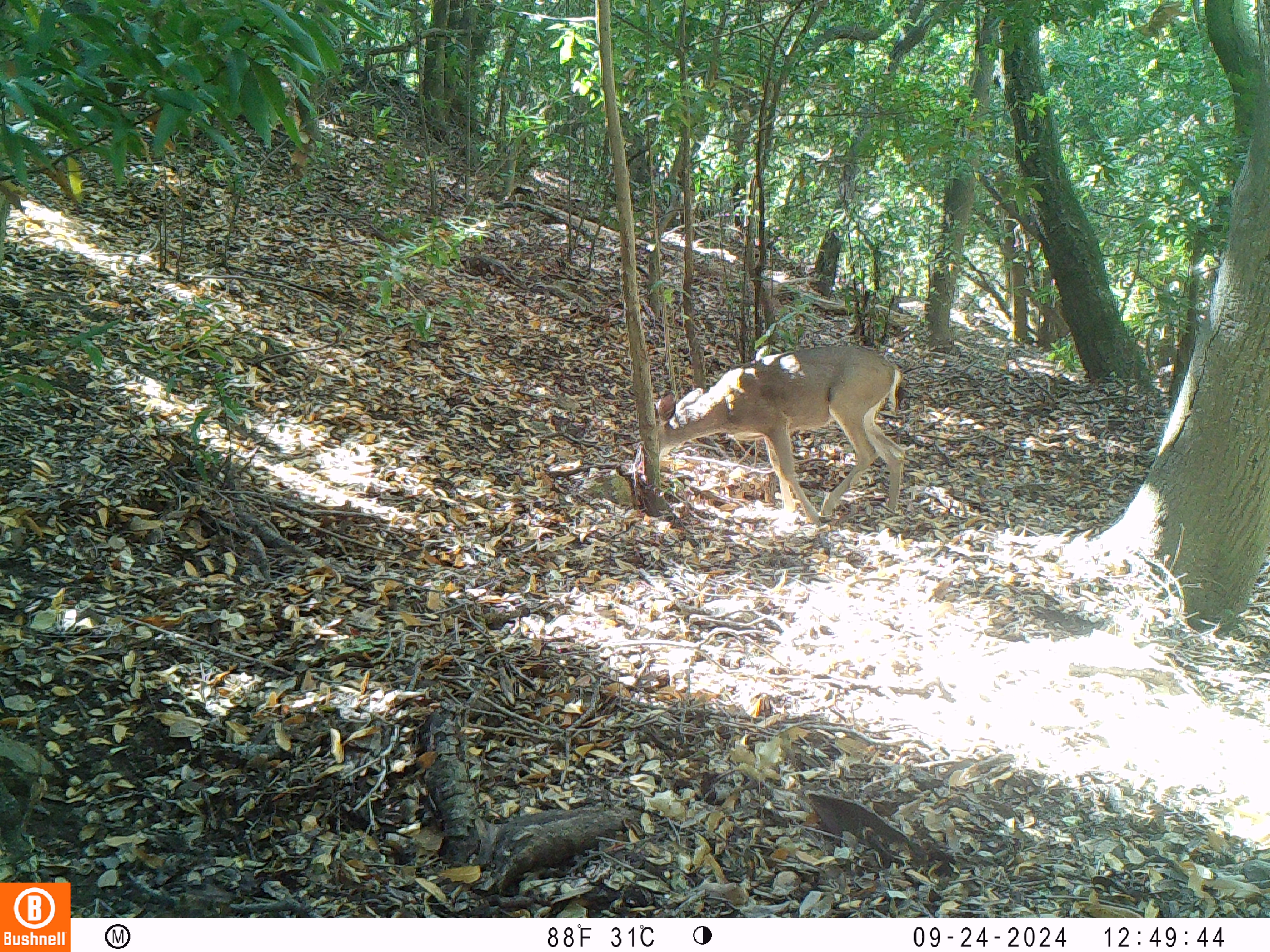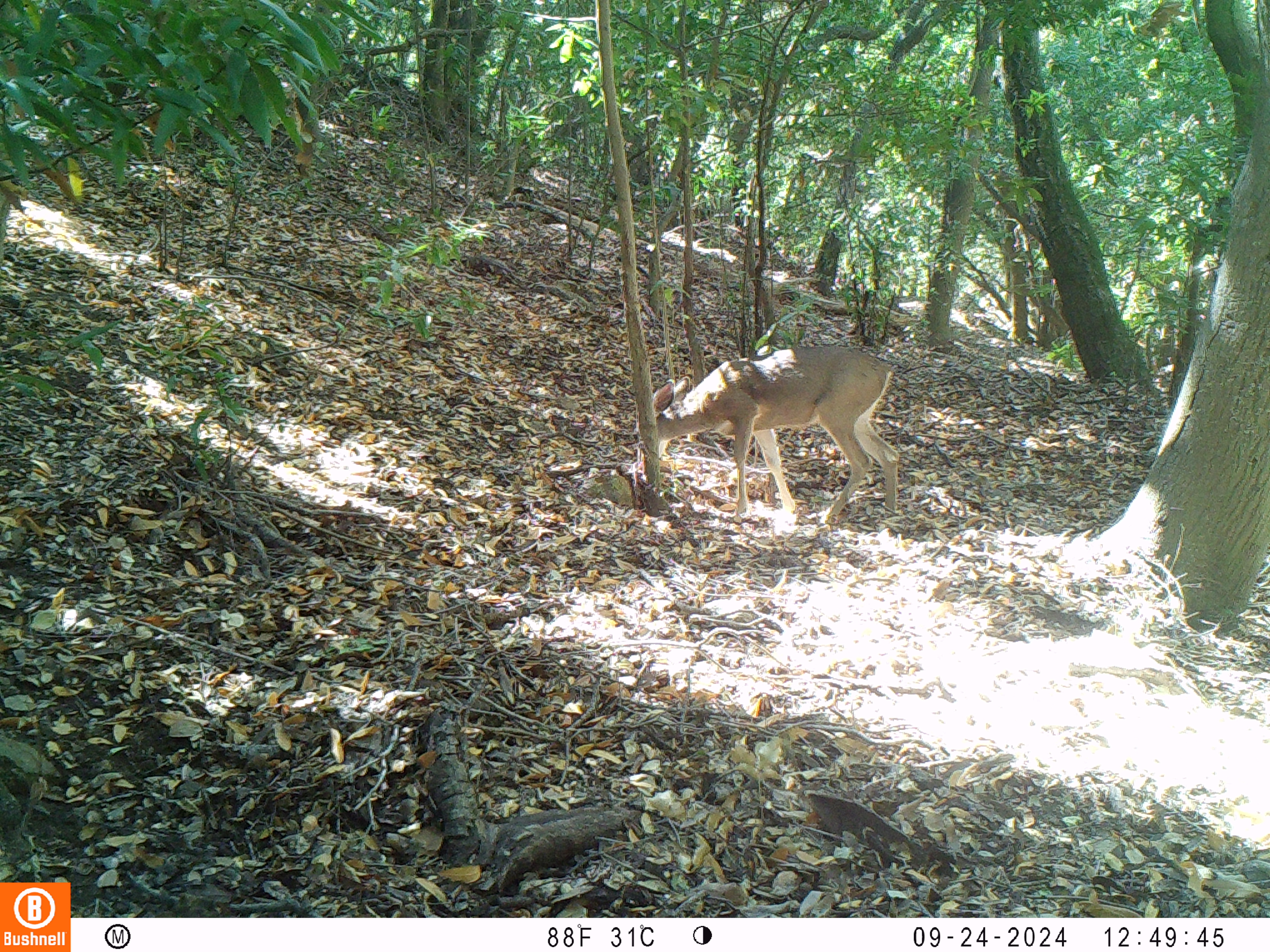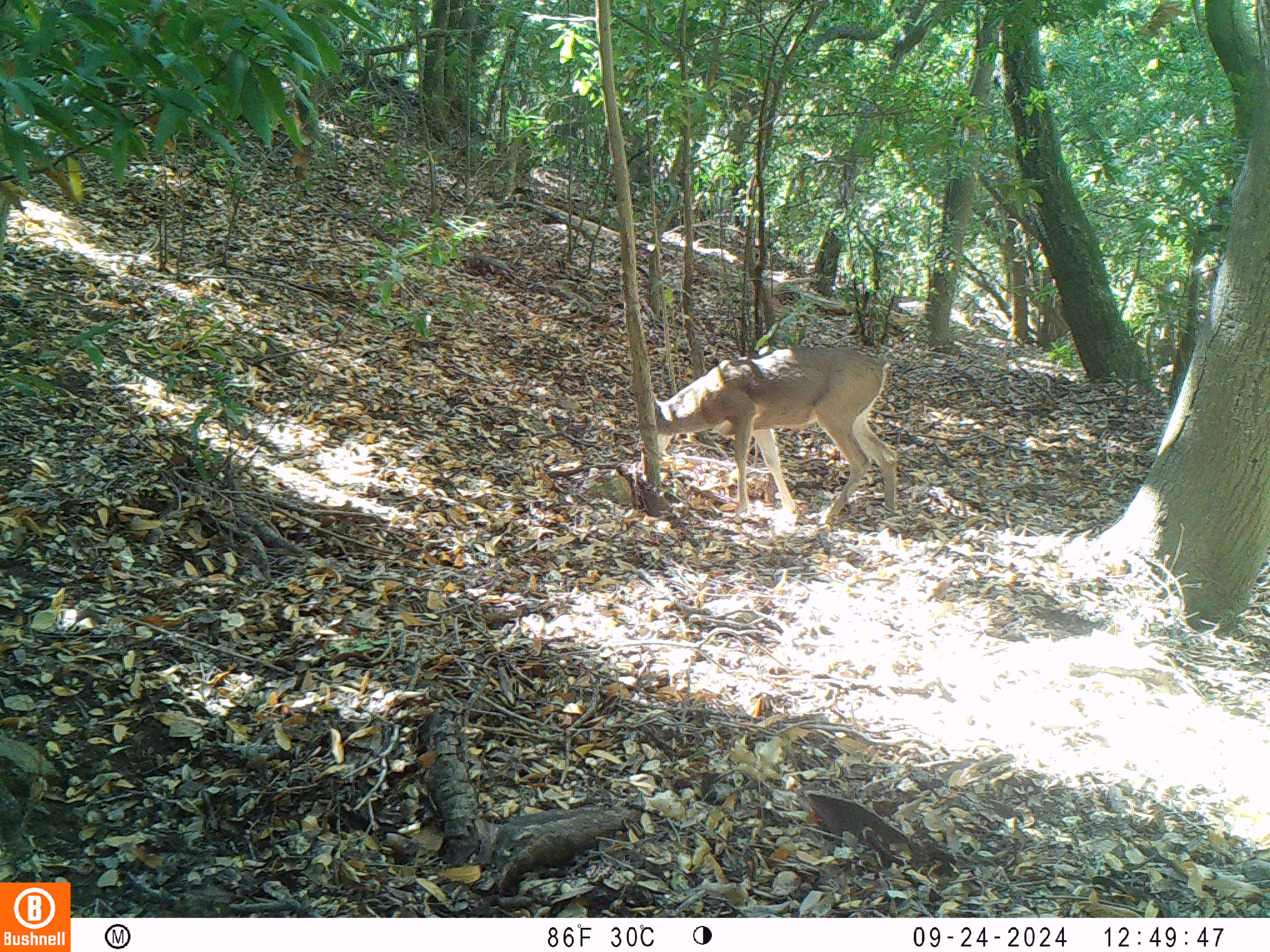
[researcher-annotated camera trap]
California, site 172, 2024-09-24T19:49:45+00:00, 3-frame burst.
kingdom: Animalia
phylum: Chordata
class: Mammalia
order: Artiodactyla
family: Cervidae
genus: Odocoileus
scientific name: Odocoileus hemionus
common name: mule deer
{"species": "mule deer (Odocoileus hemionus)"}